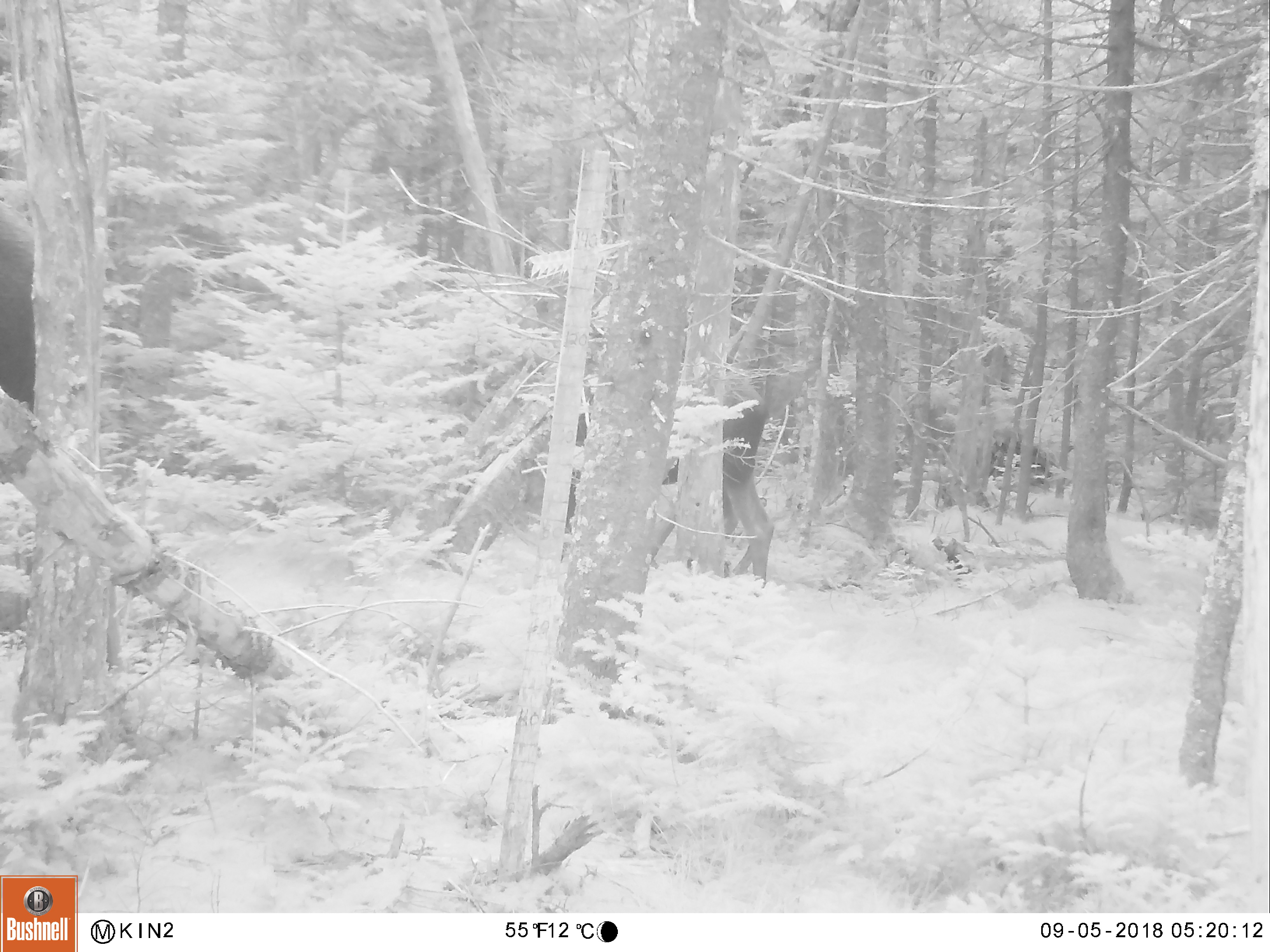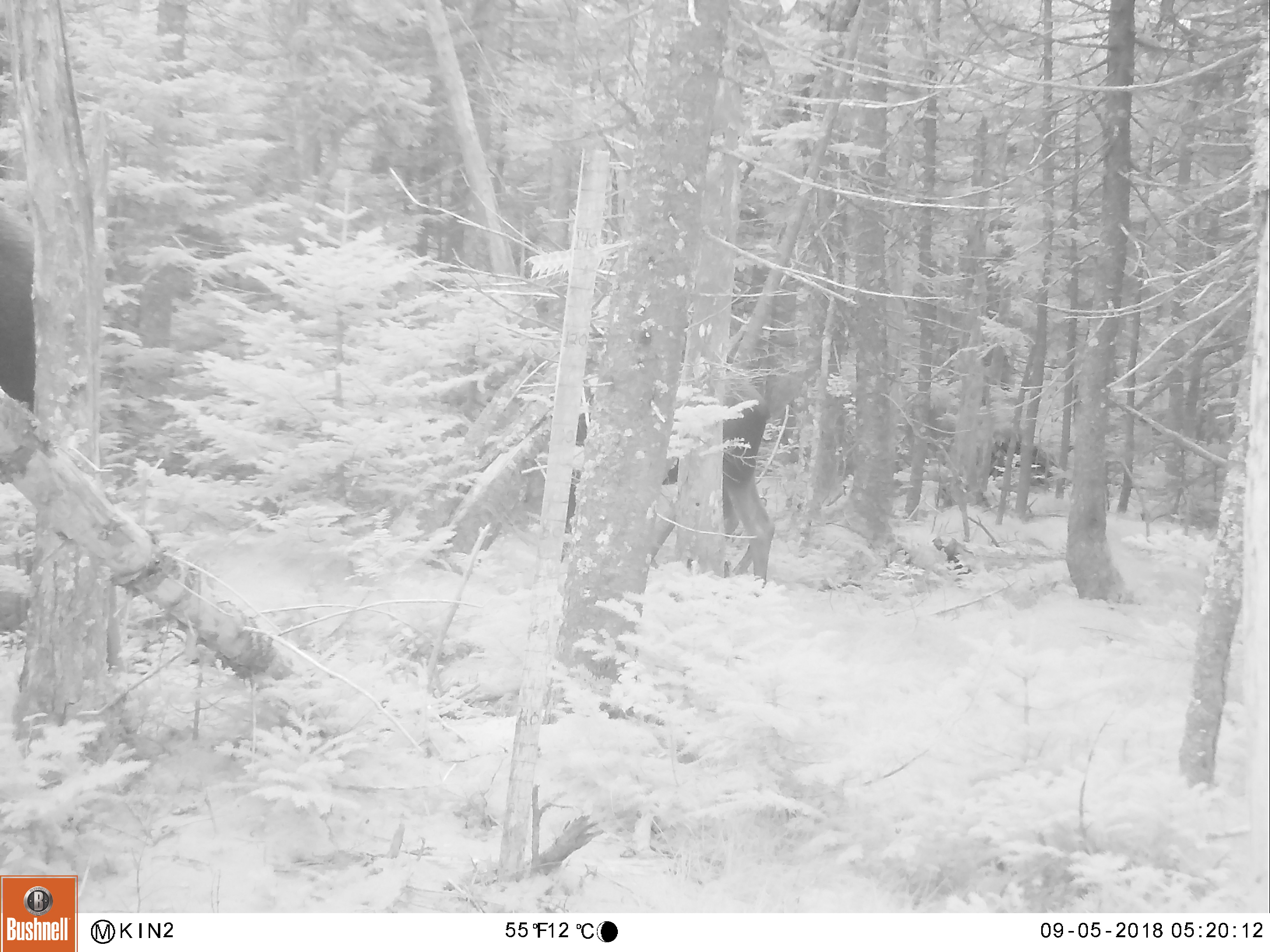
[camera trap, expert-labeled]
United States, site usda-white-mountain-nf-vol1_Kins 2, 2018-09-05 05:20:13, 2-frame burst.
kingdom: Animalia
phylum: Chordata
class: Mammalia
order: Artiodactyla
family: Cervidae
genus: Alces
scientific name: Alces alces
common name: moose